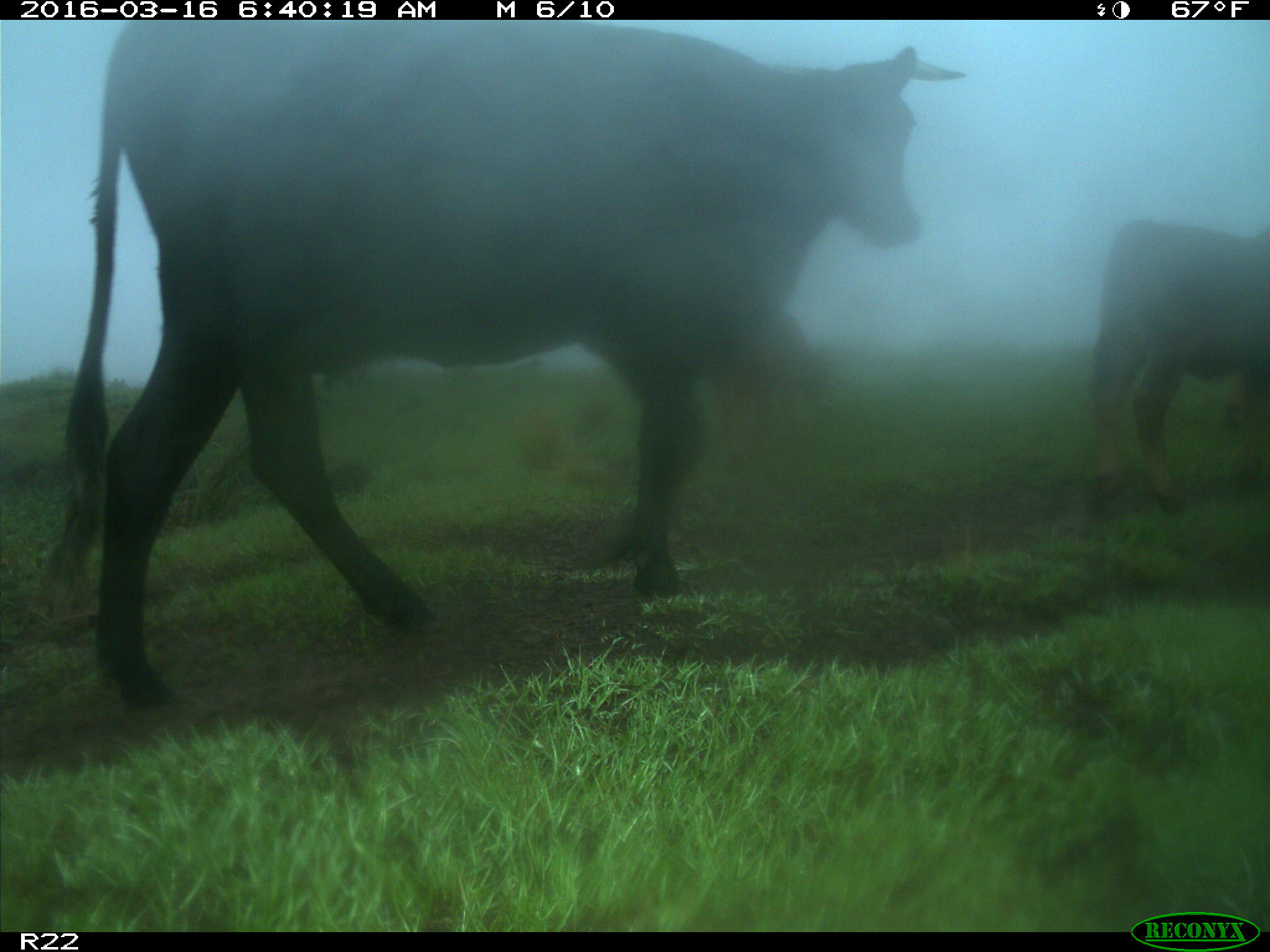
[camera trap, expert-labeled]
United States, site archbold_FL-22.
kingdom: Animalia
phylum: Chordata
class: Mammalia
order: Artiodactyla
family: Bovidae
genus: Bos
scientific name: Bos taurus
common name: domestic cow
Bos taurus (domestic cow).